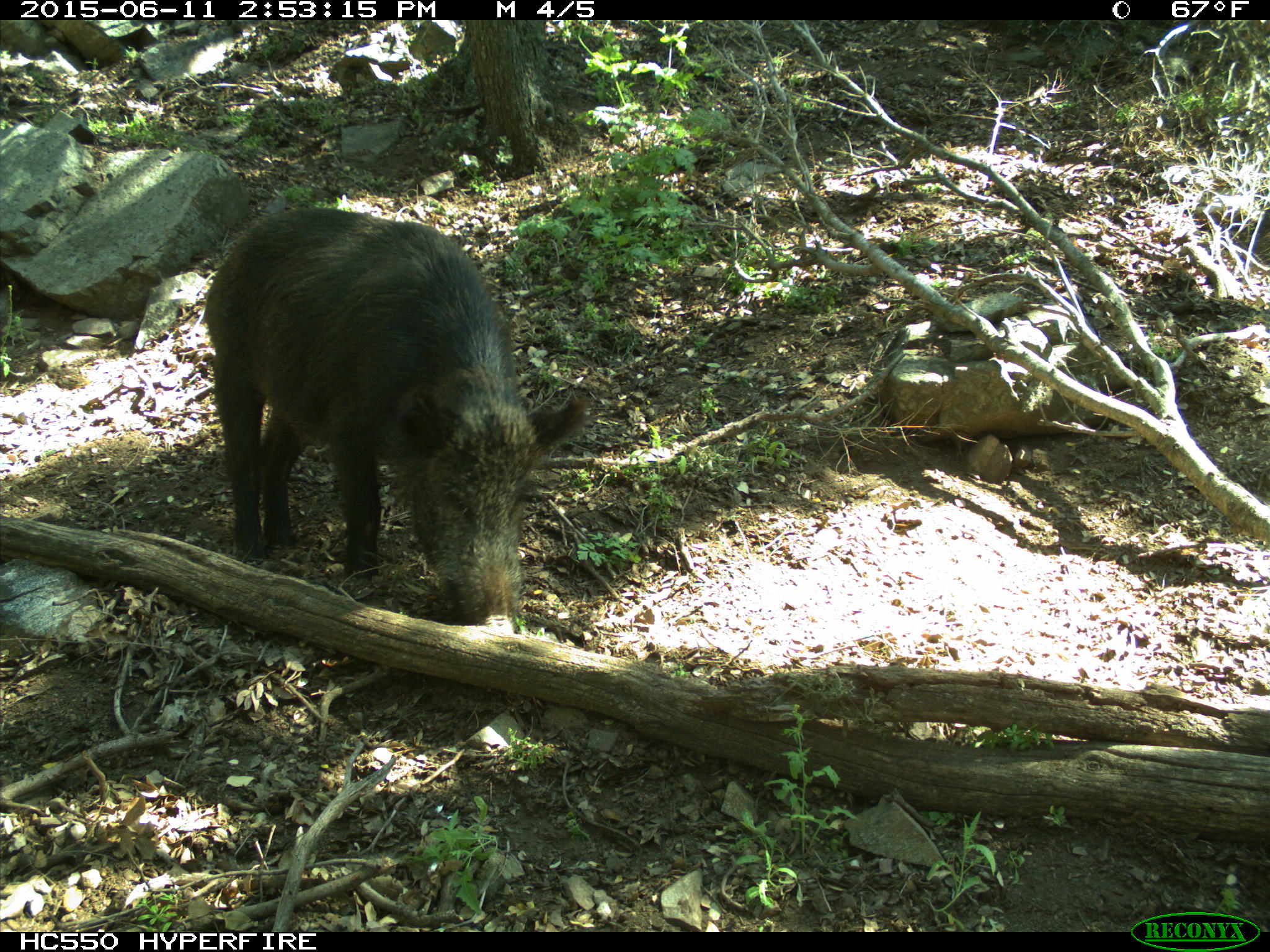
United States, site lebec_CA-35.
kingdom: Animalia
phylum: Chordata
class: Mammalia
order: Artiodactyla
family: Suidae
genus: Sus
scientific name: Sus scrofa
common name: wild boar